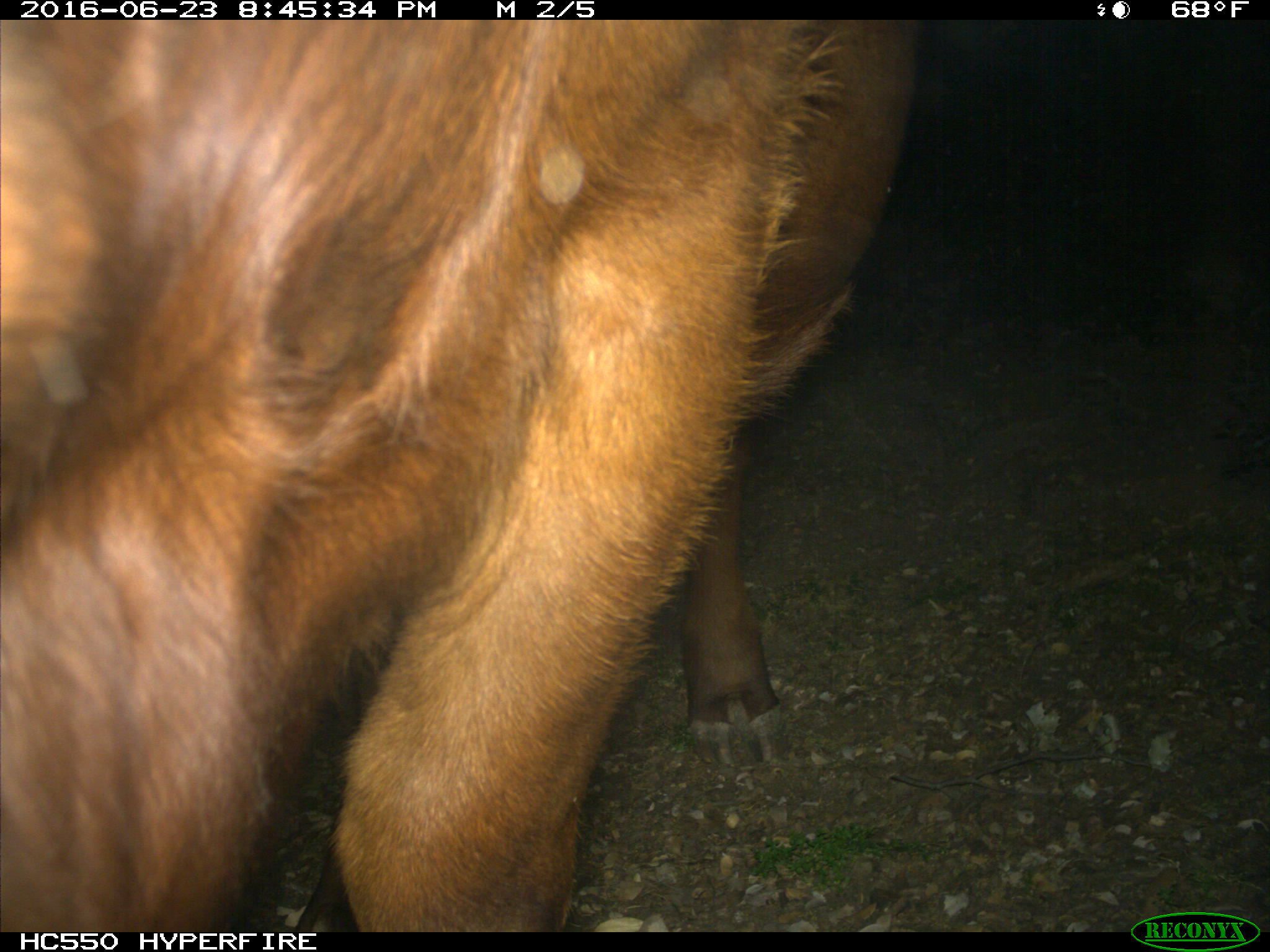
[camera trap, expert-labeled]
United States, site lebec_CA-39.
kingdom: Animalia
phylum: Chordata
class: Mammalia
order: Artiodactyla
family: Bovidae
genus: Bos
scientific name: Bos taurus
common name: domestic cow